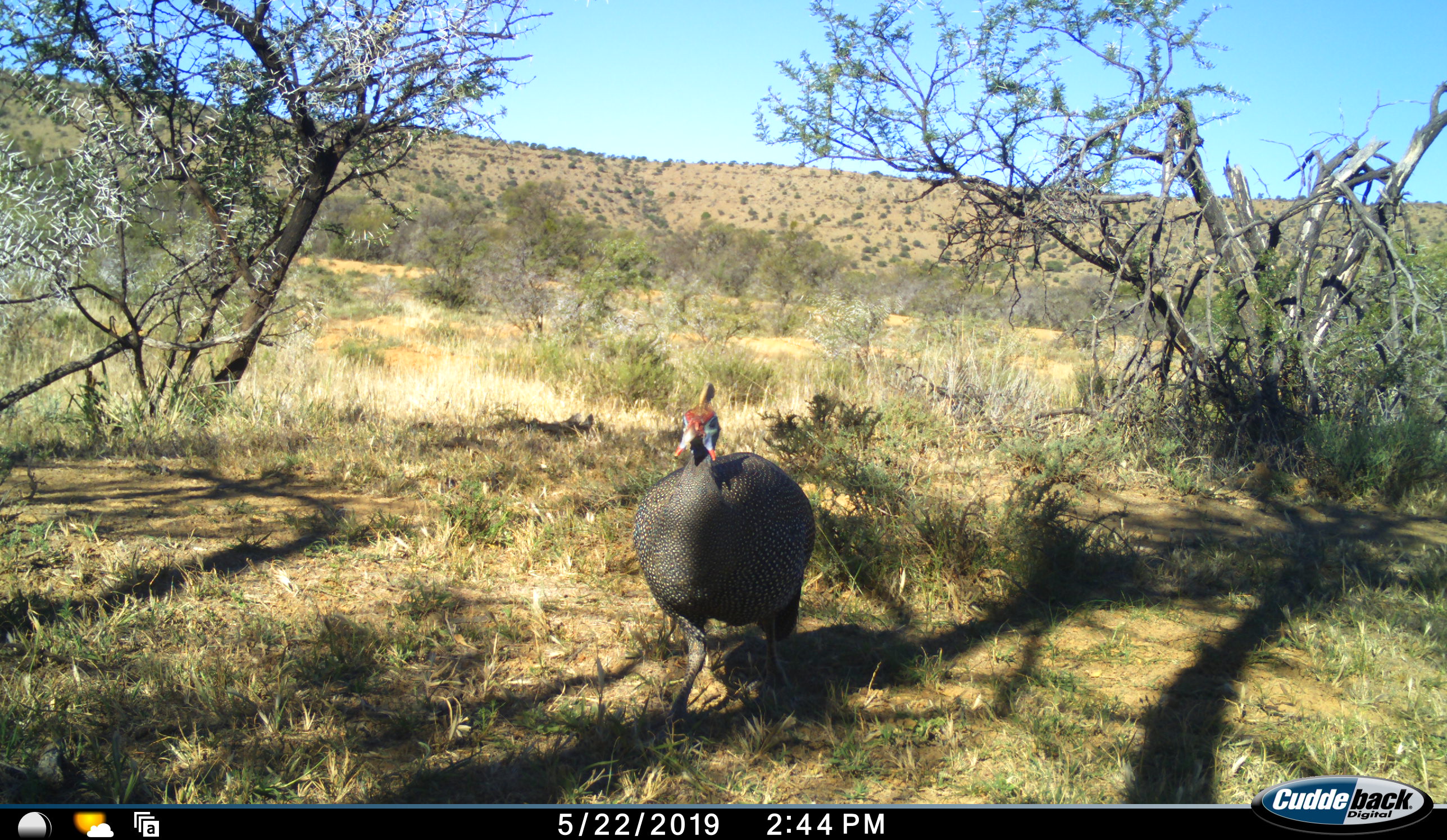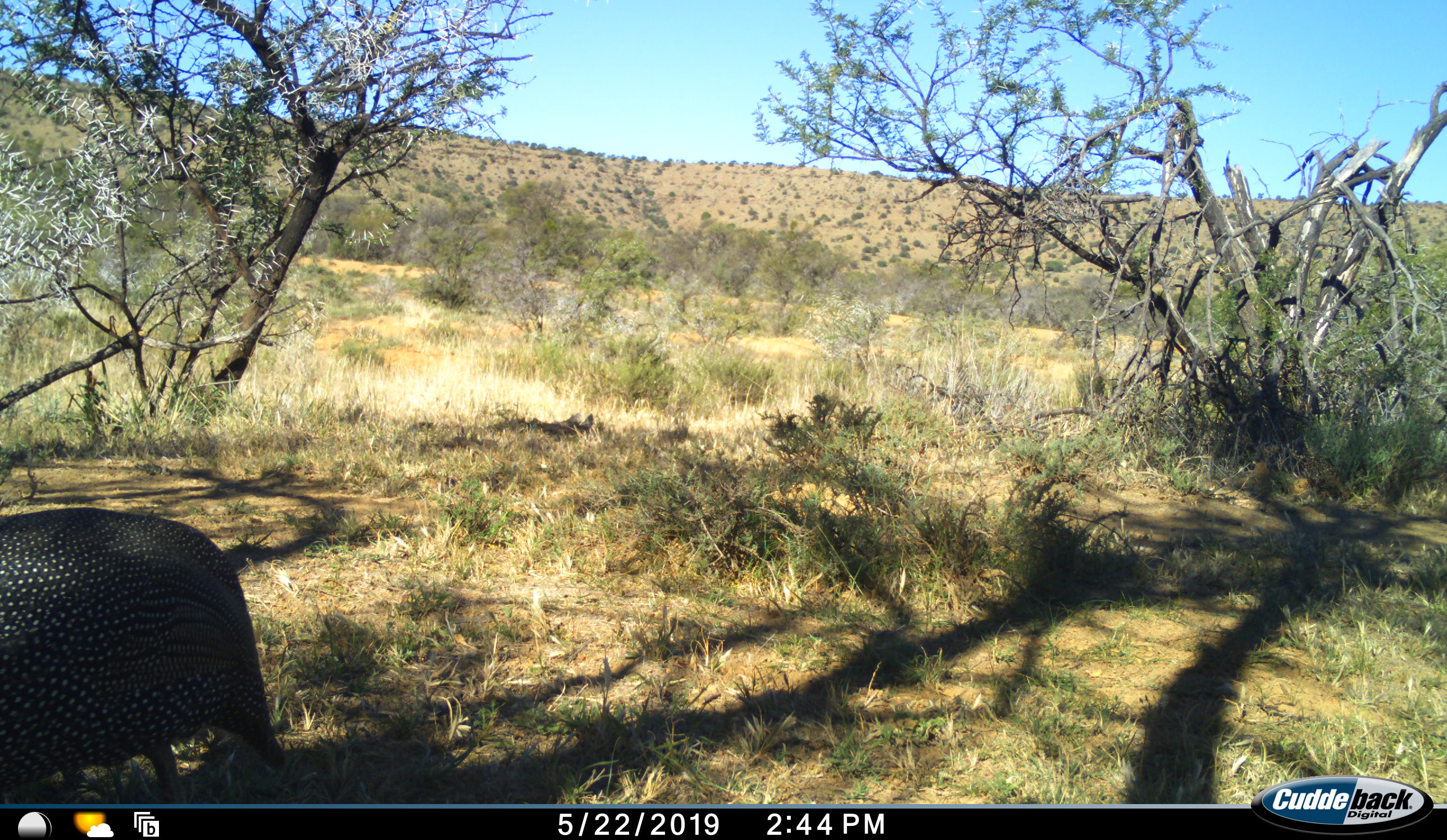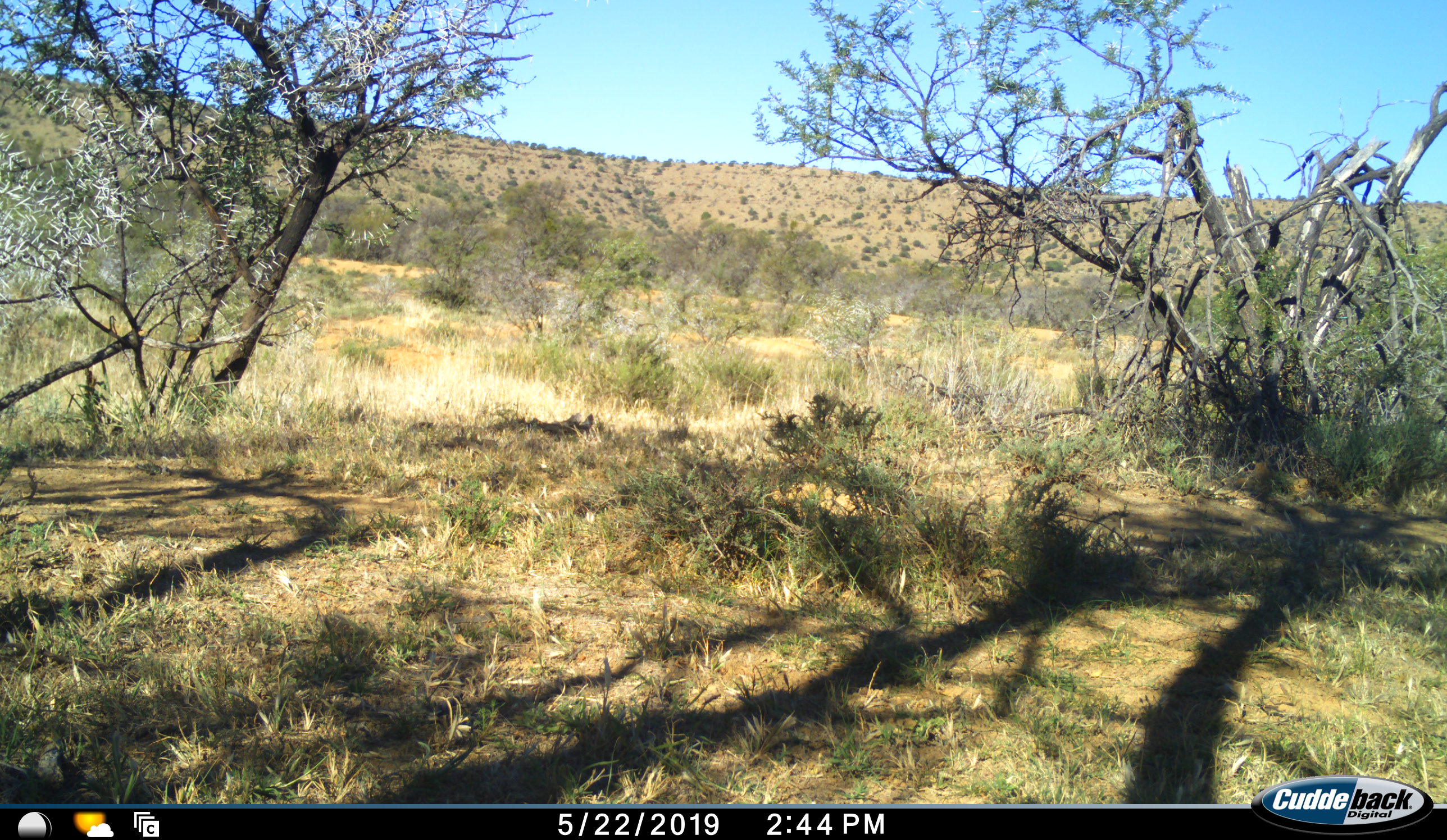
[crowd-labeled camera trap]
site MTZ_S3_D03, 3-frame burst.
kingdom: Animalia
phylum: Chordata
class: Aves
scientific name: Aves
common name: bird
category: birdother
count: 1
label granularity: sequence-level